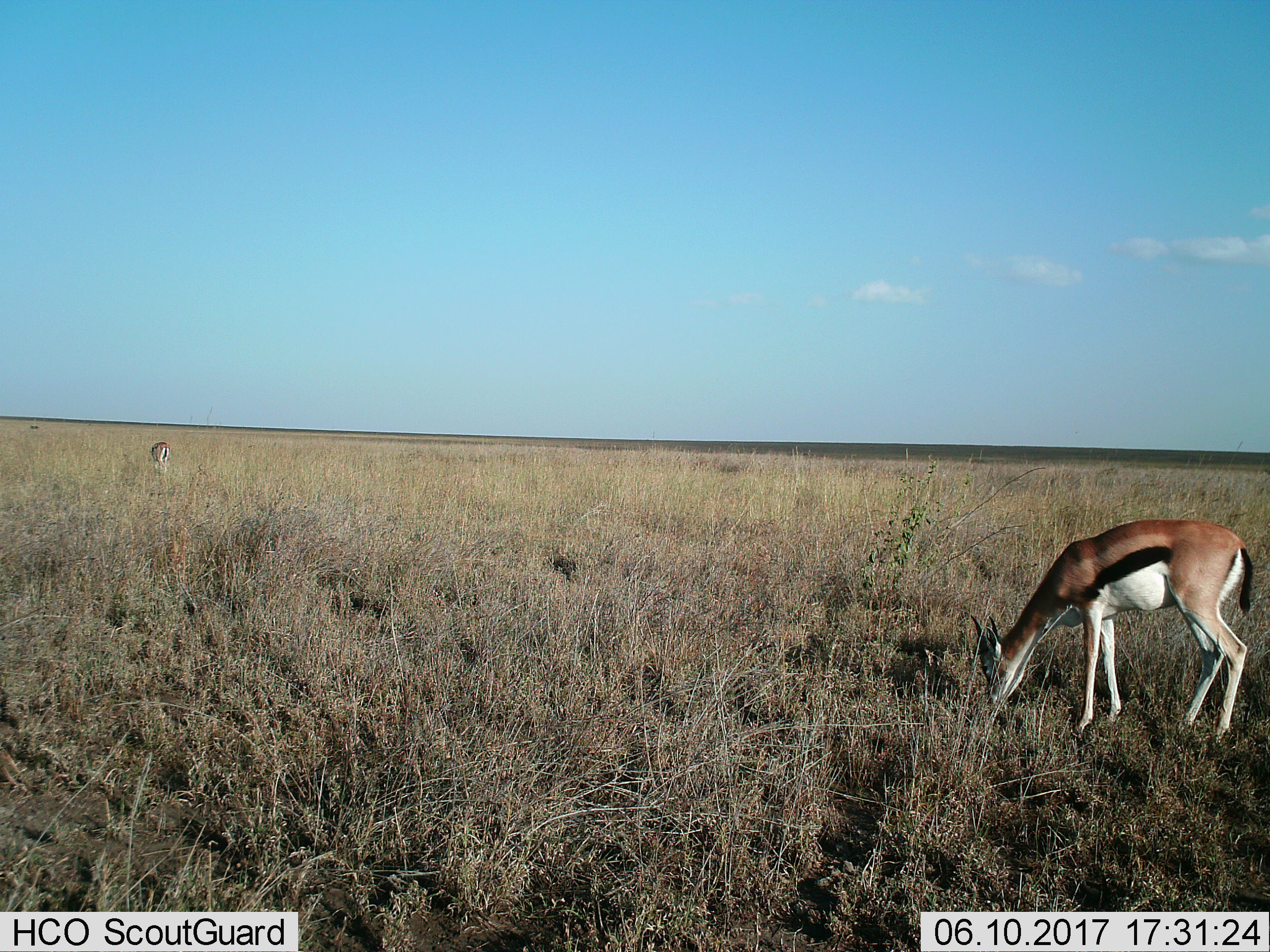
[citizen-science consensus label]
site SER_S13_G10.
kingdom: Animalia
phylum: Chordata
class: Mammalia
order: Artiodactyla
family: Bovidae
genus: Eudorcas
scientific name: Eudorcas thomsonii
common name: thomson's gazelle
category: gazellethomsons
Gazellethomsons (thomson's gazelle) (Eudorcas thomsonii), count 2. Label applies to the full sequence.